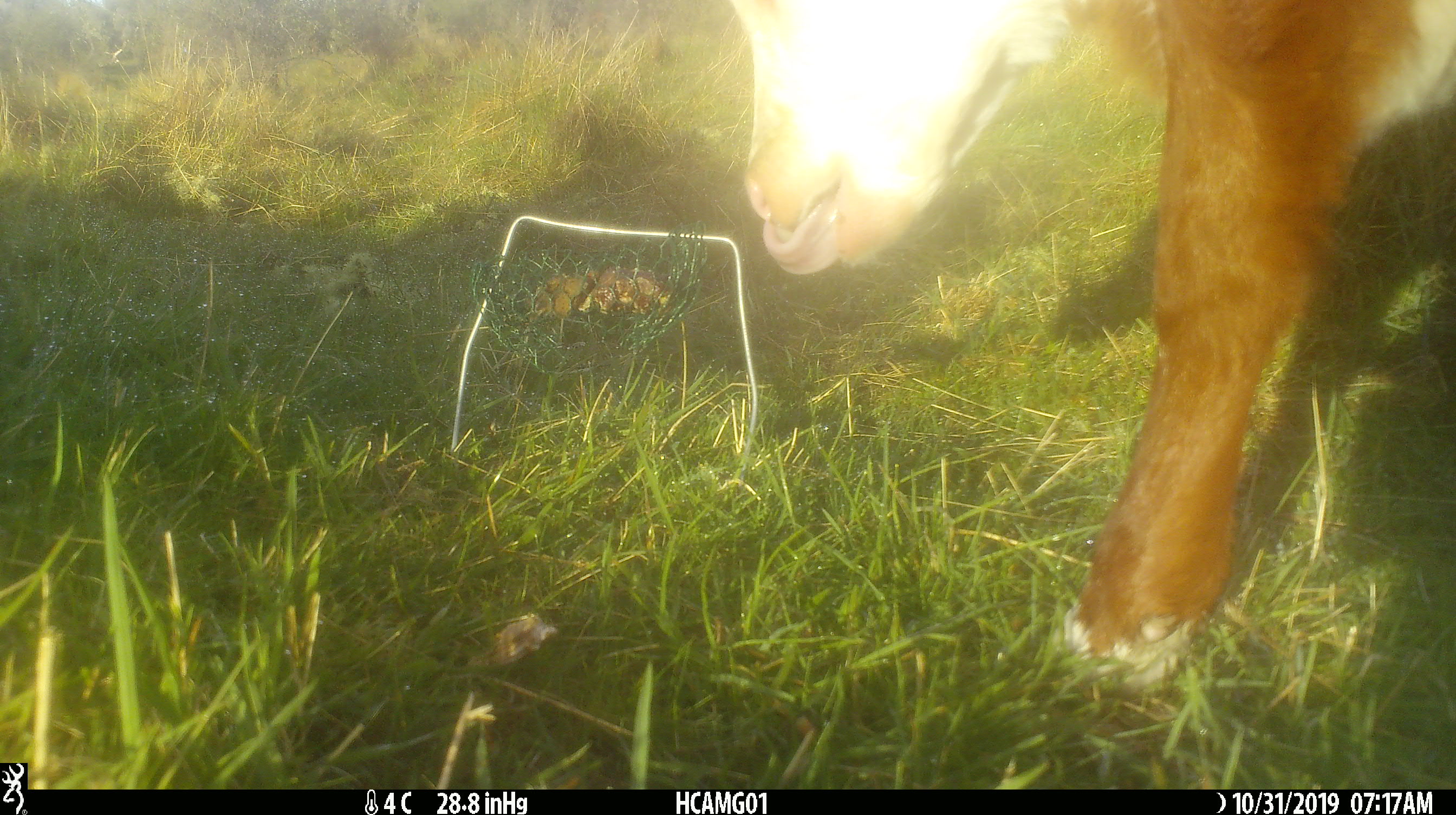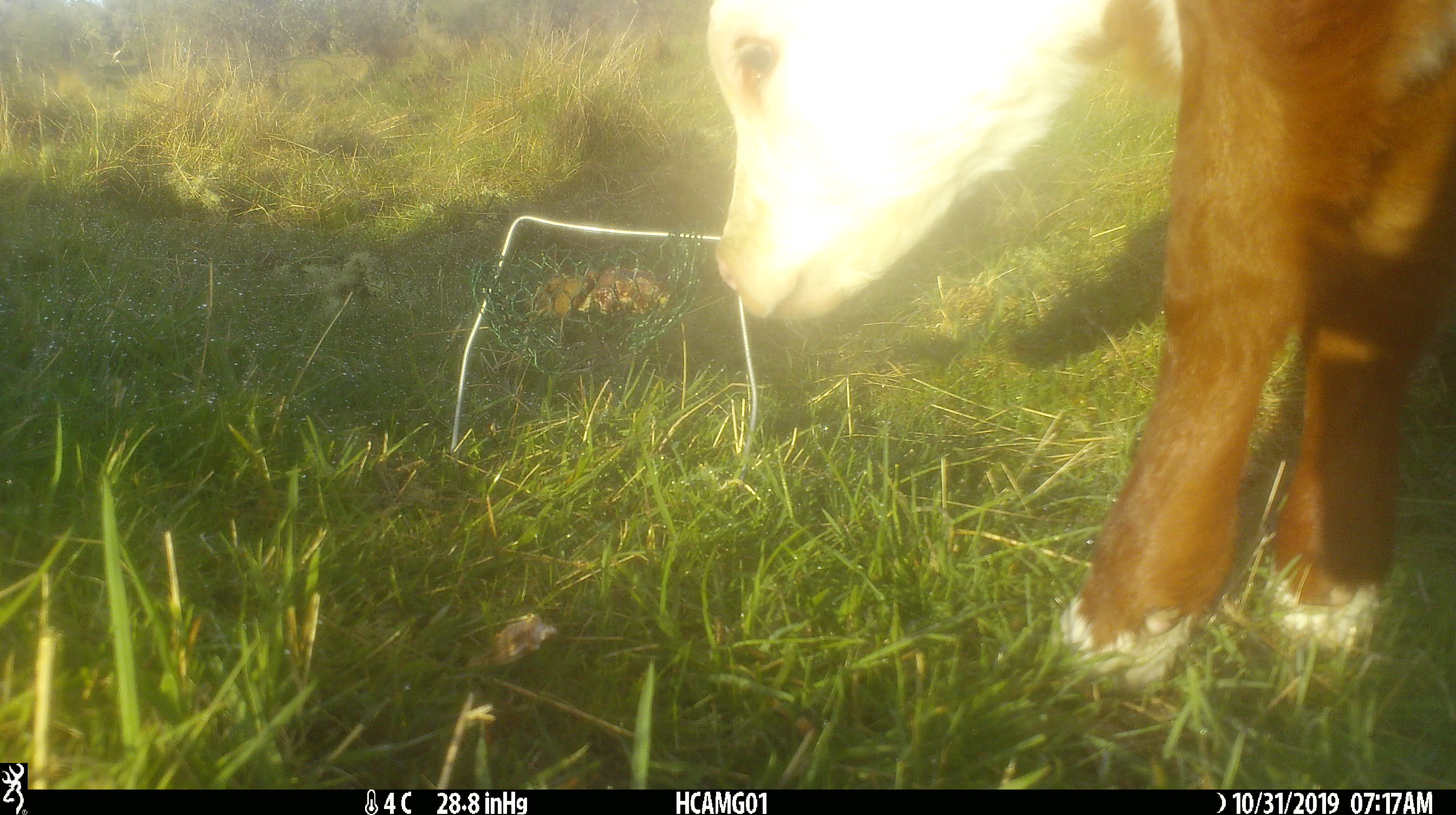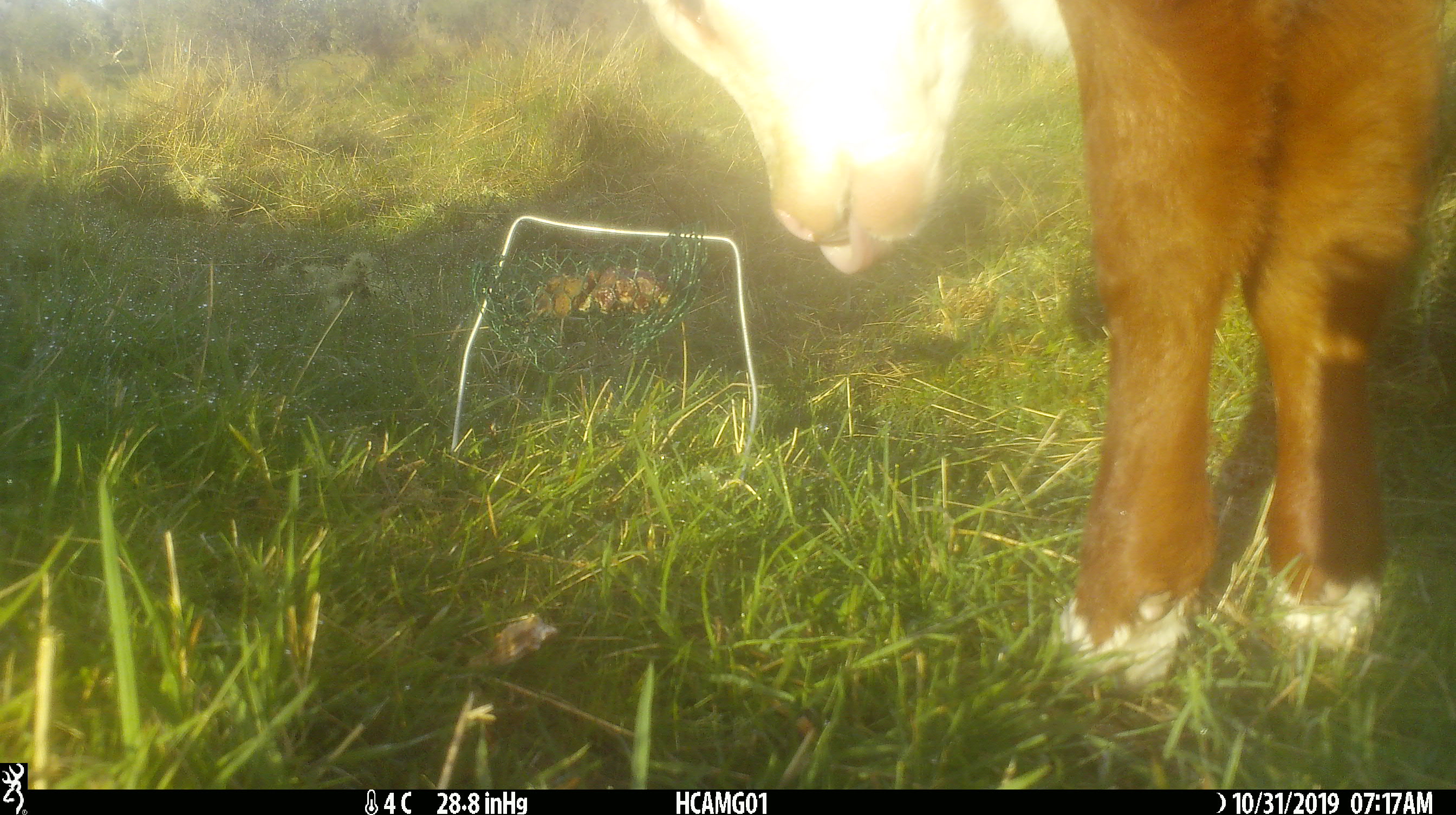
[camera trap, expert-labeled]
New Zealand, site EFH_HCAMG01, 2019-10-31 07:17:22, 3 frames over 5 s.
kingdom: Animalia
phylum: Chordata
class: Mammalia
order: Artiodactyla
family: Bovidae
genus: Bos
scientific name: Bos taurus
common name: domestic cow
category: cow